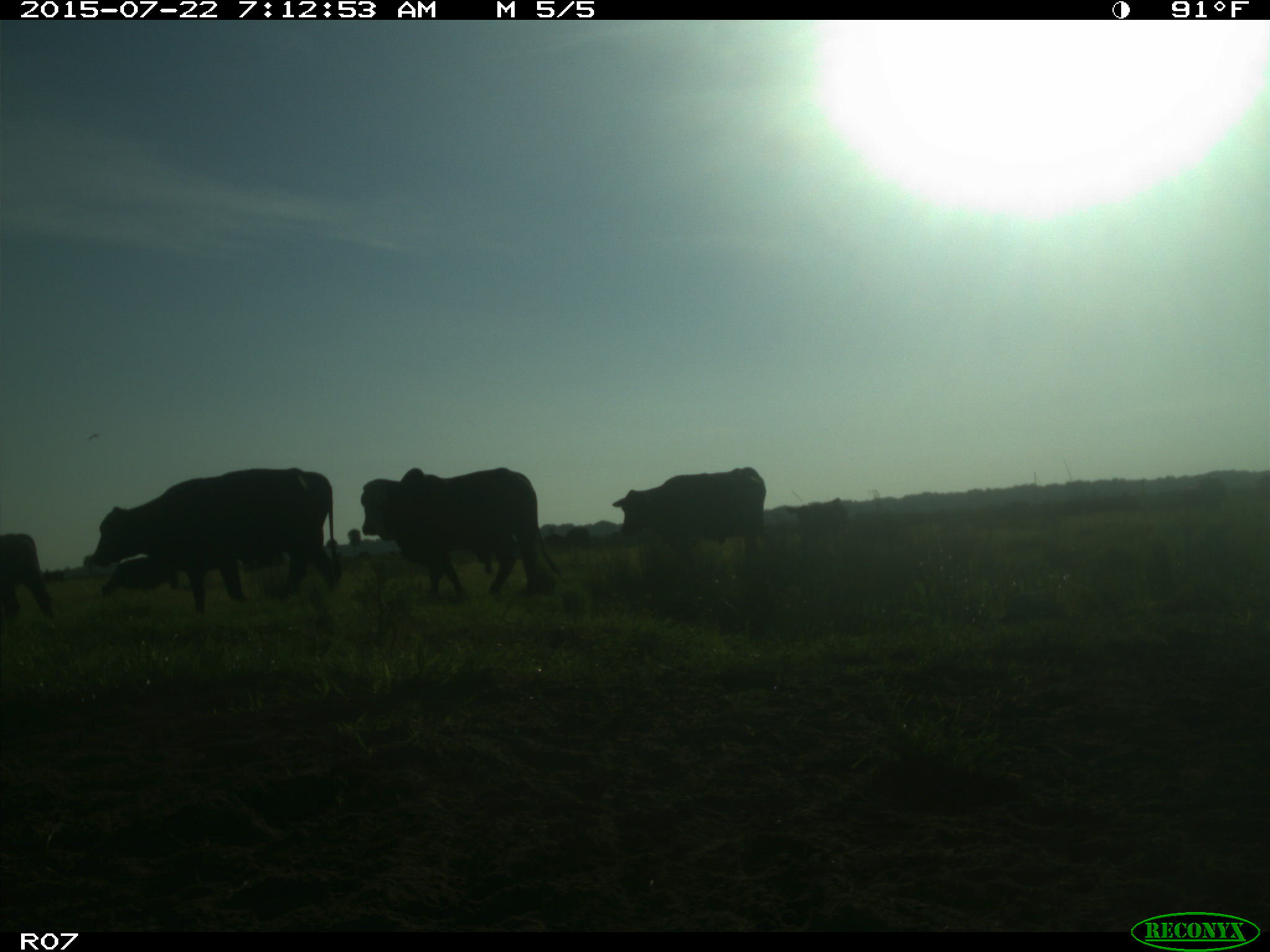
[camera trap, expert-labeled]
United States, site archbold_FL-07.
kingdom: Animalia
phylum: Chordata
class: Mammalia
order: Carnivora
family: Procyonidae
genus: Procyon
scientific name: Procyon lotor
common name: common raccoon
Procyon lotor (common raccoon).